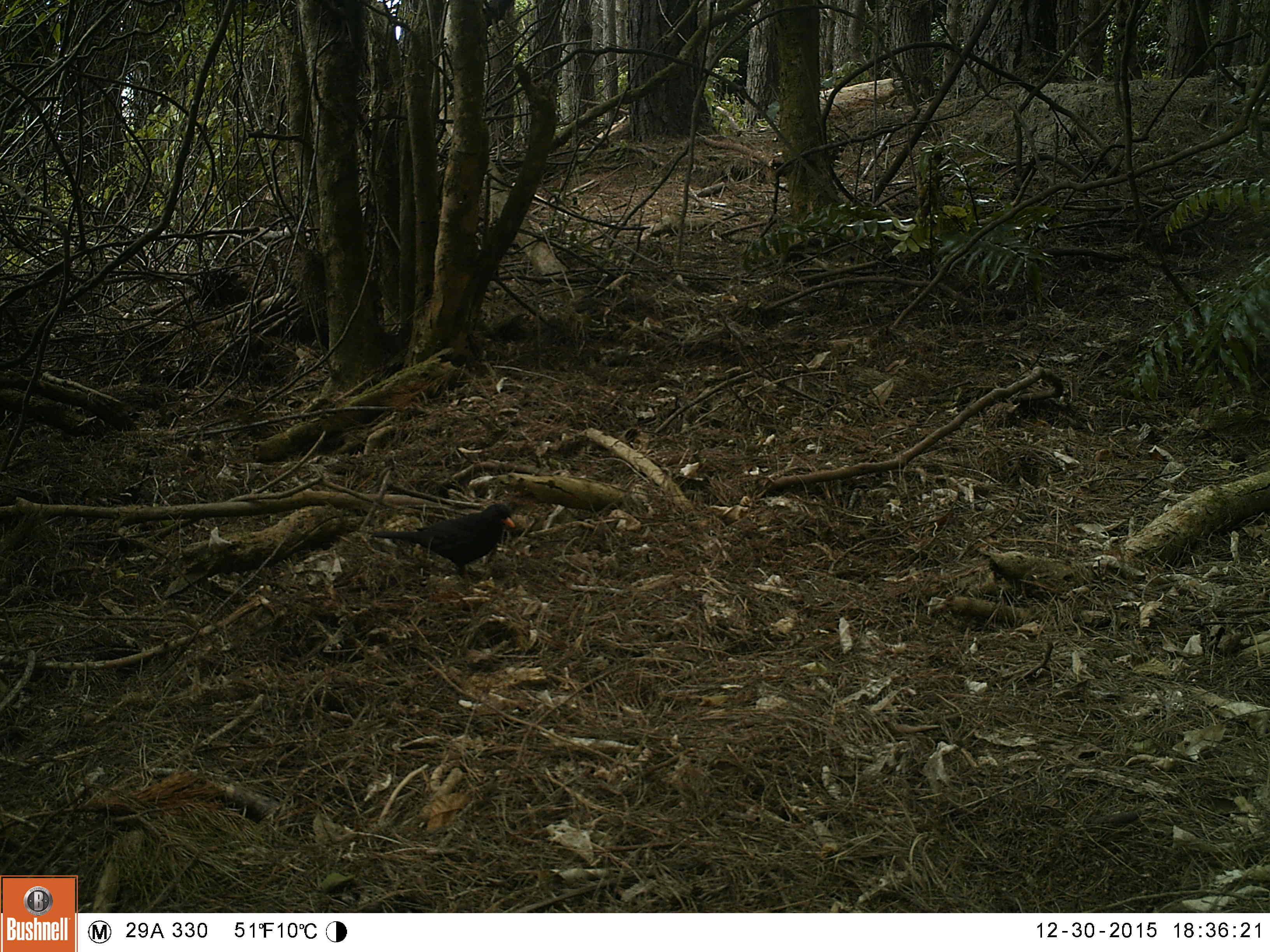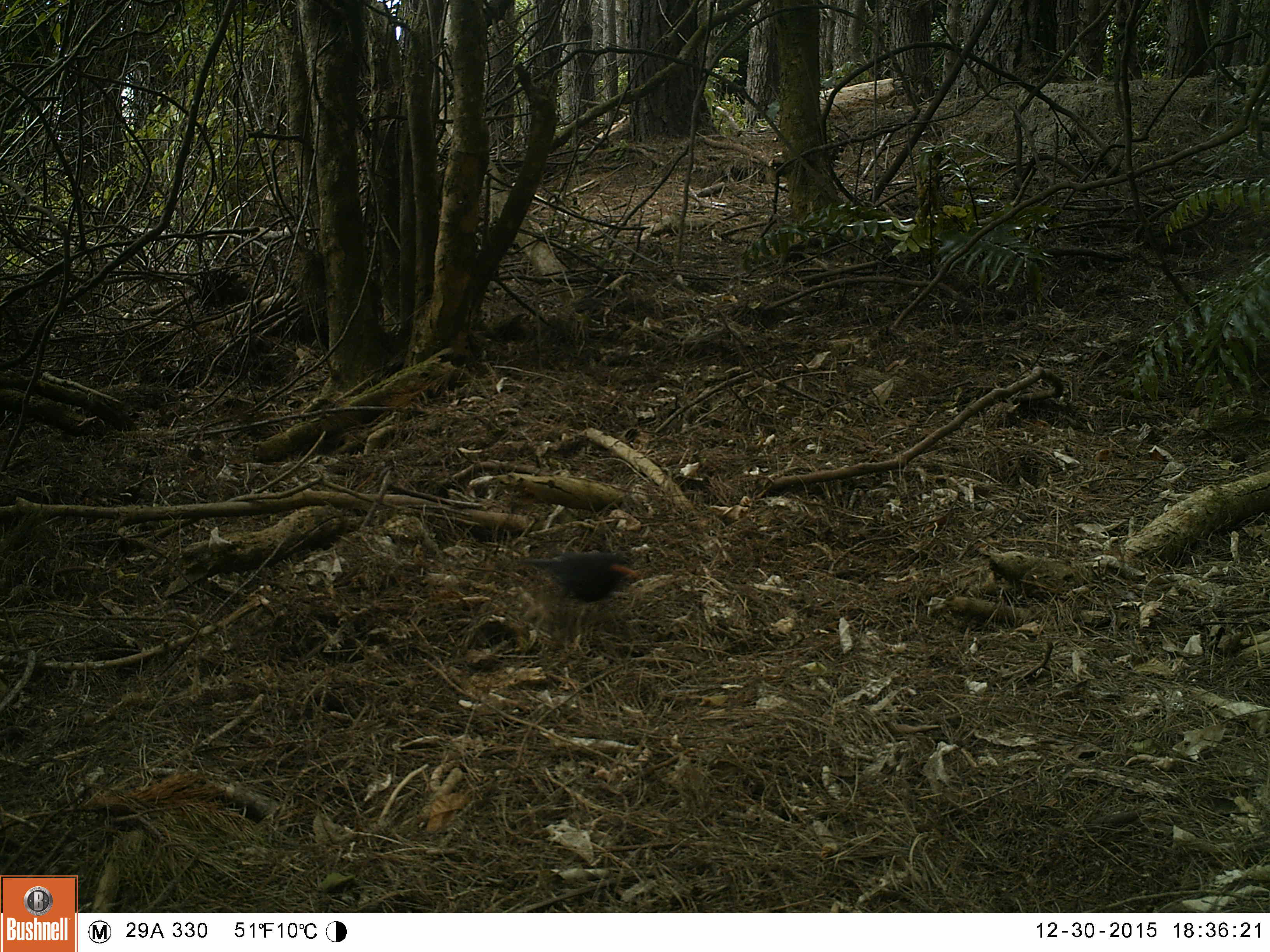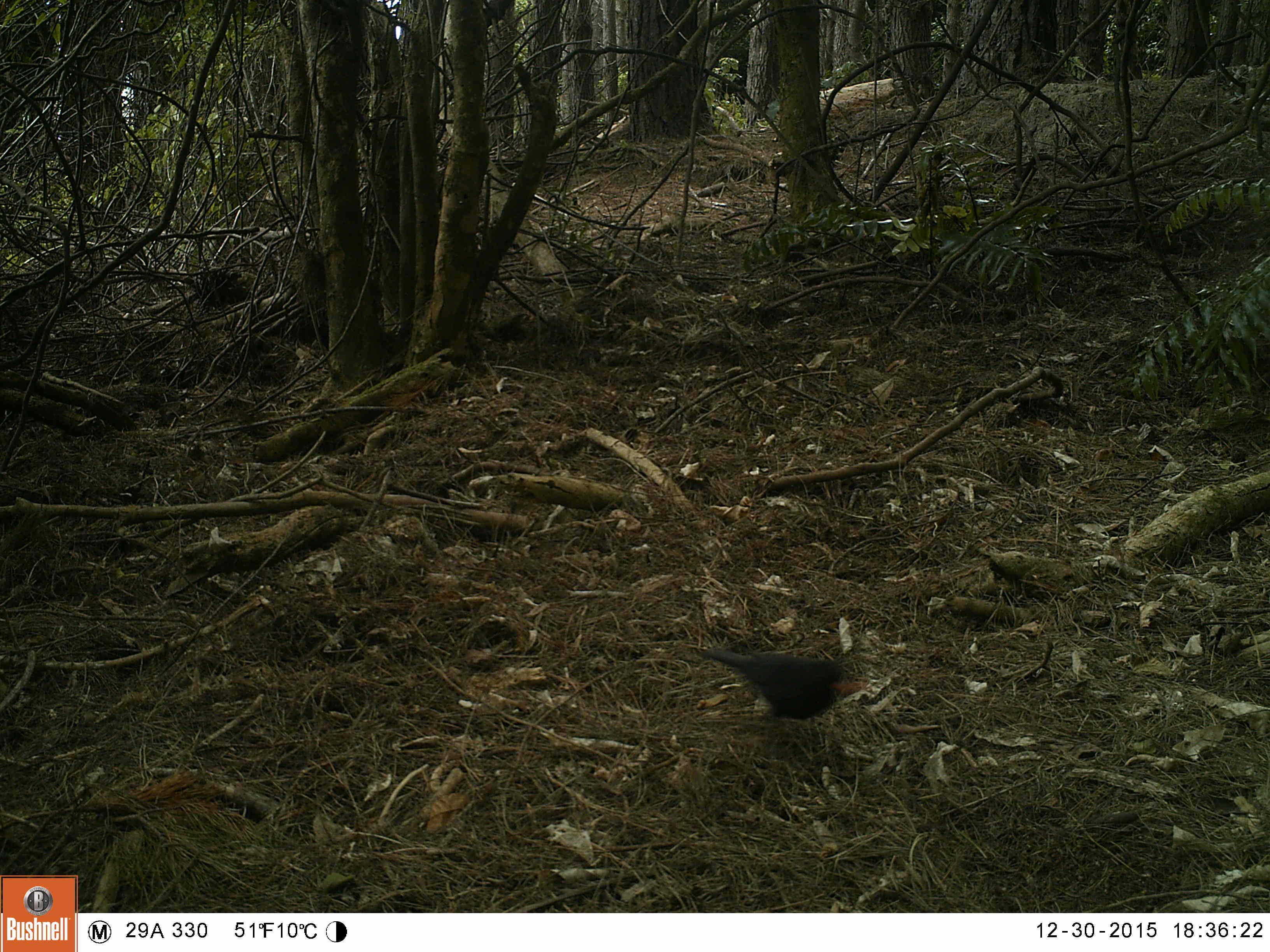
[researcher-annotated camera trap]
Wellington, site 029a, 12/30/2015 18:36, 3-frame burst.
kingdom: Animalia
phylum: Chordata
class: Aves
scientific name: Aves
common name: bird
Bird (Aves).